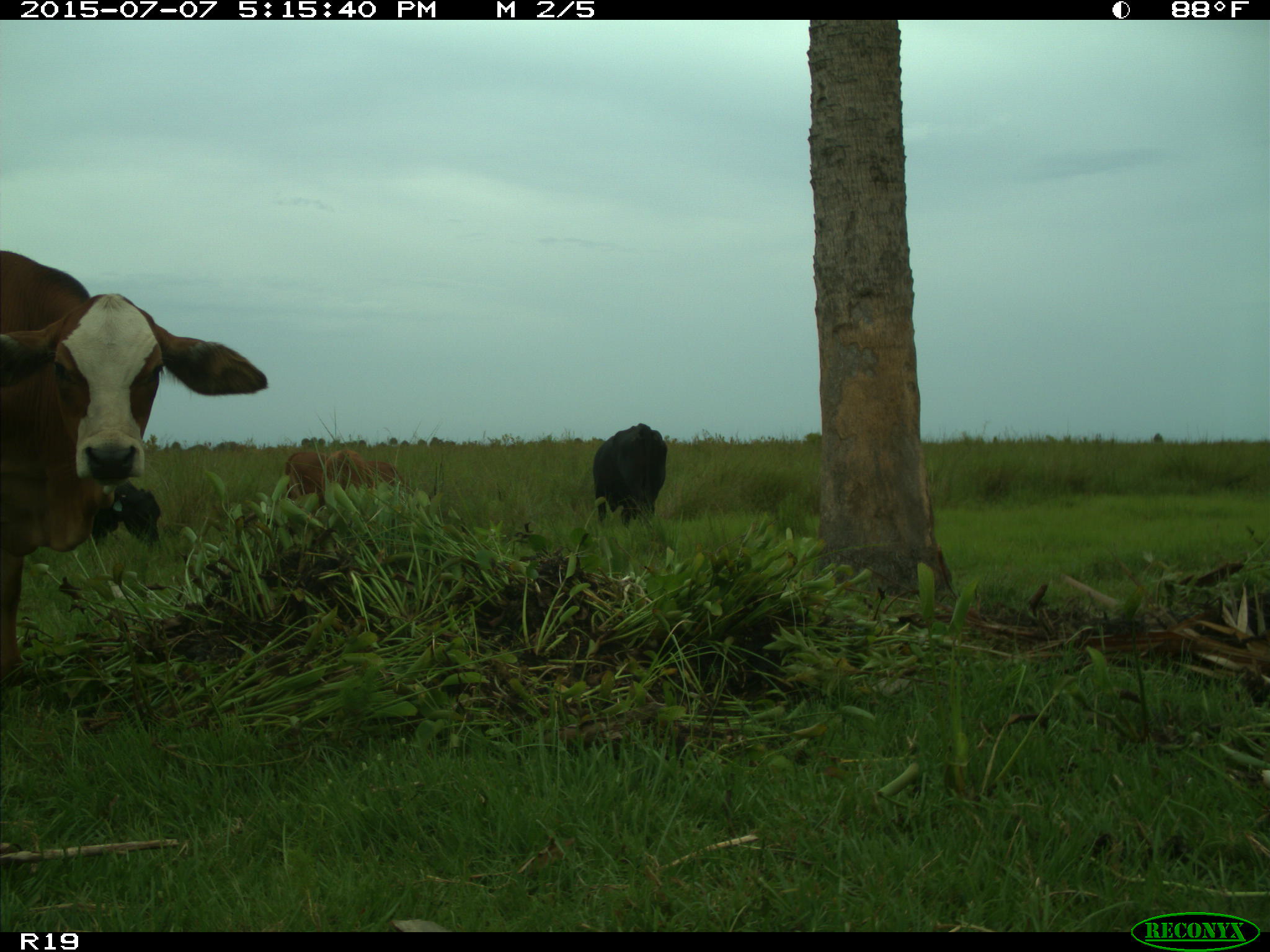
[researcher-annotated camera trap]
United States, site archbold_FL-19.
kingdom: Animalia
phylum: Chordata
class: Mammalia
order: Artiodactyla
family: Bovidae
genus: Bos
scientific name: Bos taurus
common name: domestic cow